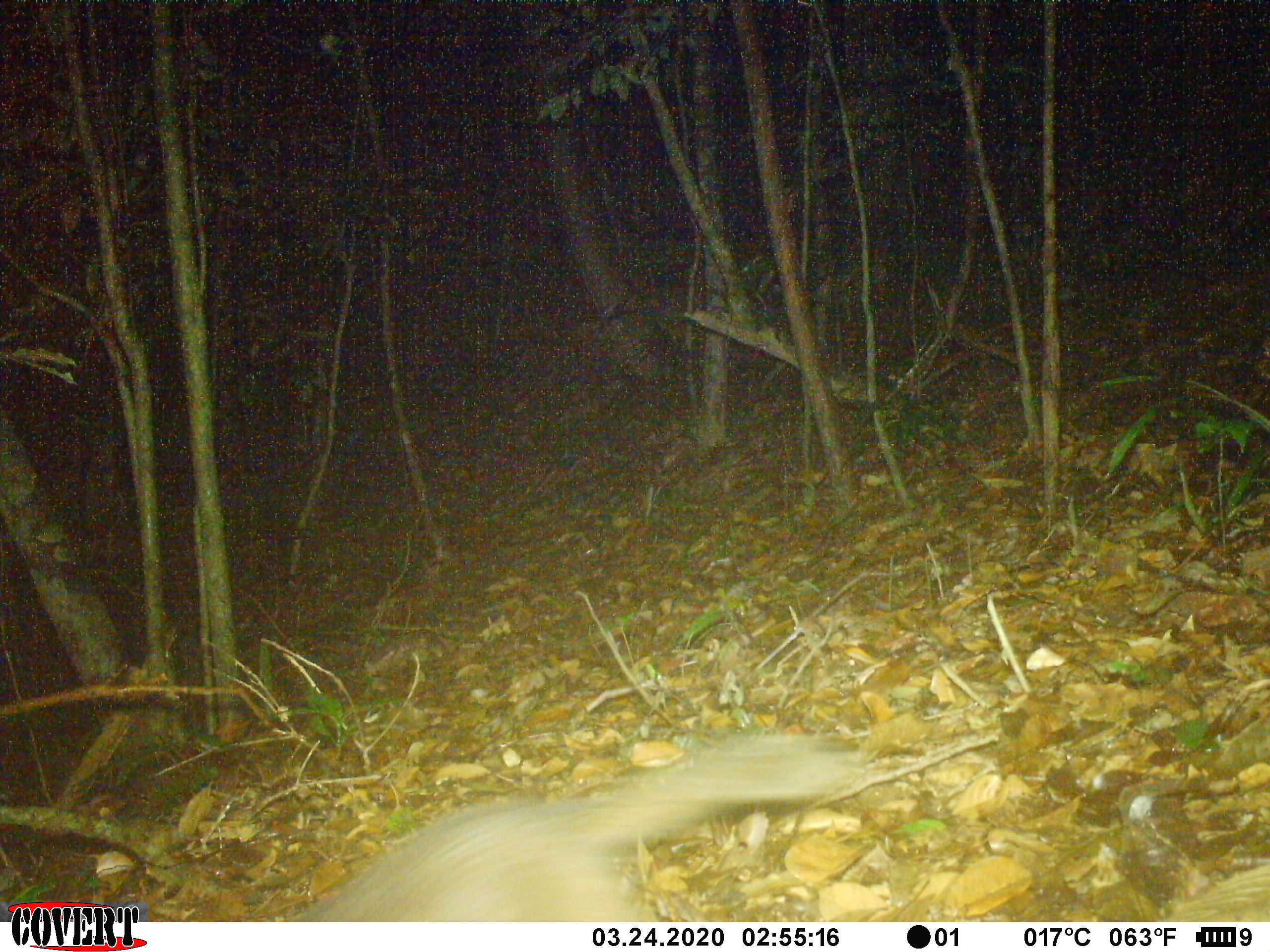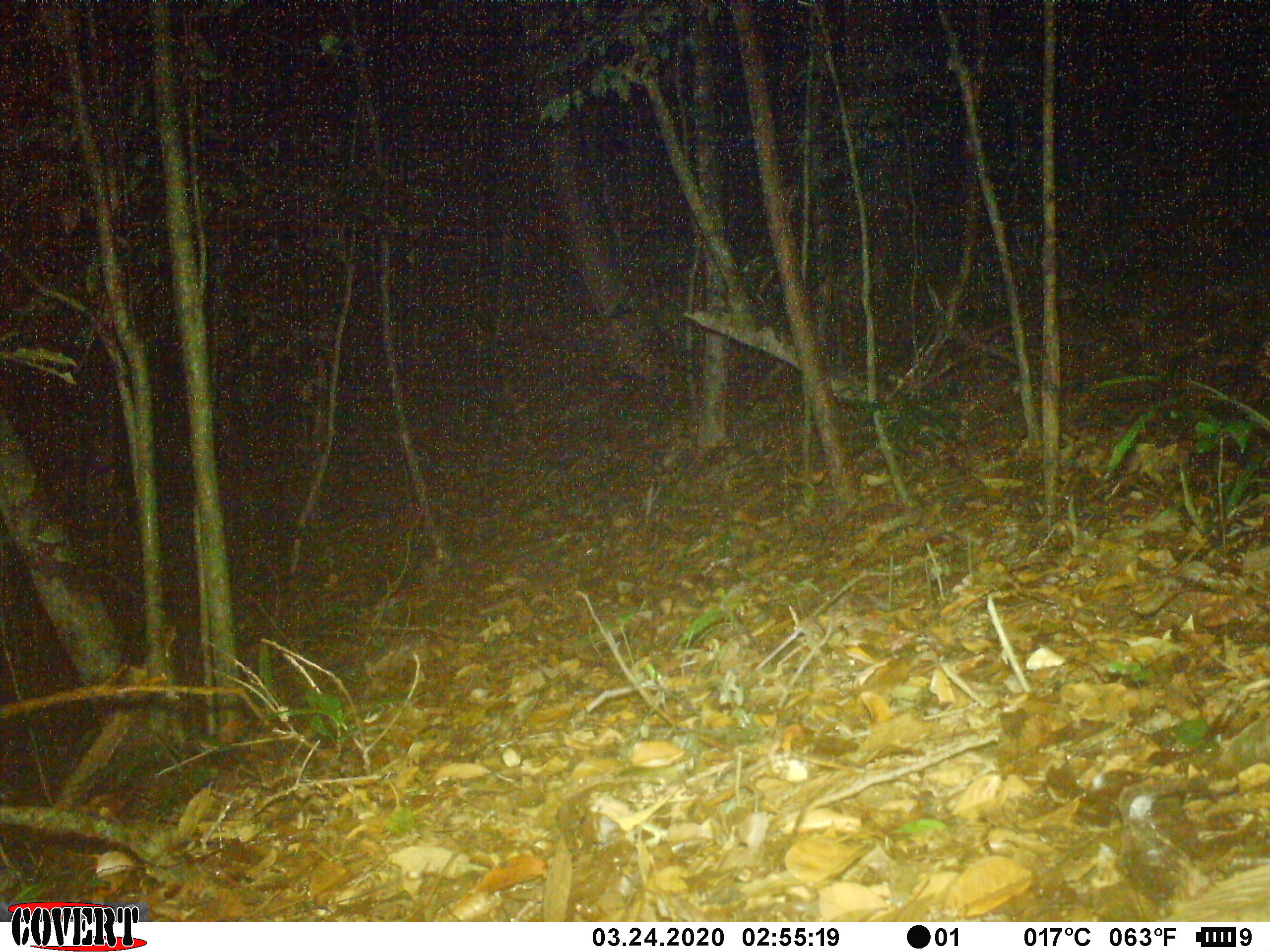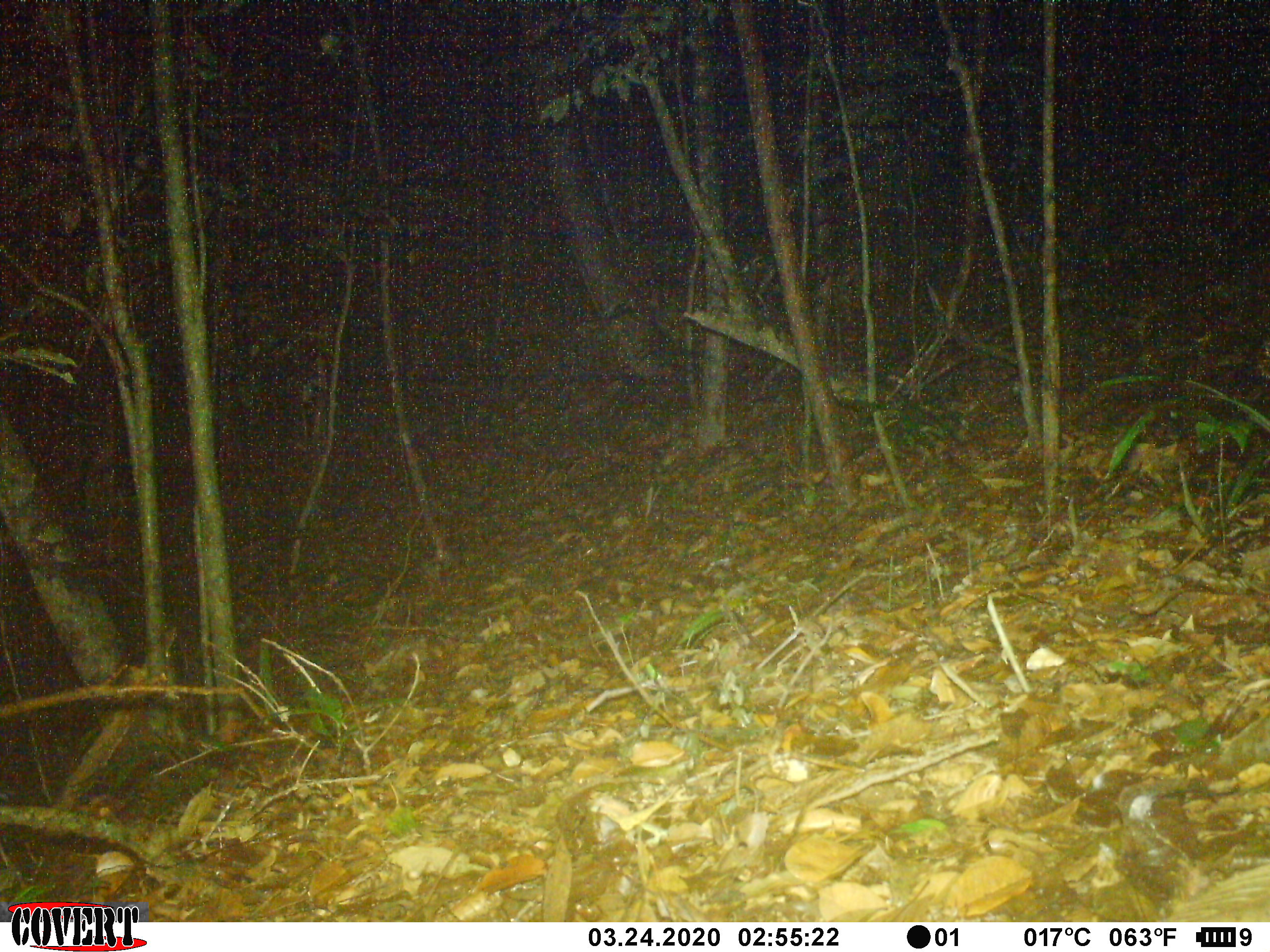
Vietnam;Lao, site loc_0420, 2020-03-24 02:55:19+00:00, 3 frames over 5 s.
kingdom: Animalia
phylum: Chordata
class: Mammalia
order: Carnivora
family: Mustelidae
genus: Melogale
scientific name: Melogale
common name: ferret badger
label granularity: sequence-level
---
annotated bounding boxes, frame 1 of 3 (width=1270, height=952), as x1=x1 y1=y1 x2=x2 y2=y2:
ferret badger: x1=289 y1=730 x2=869 y2=923